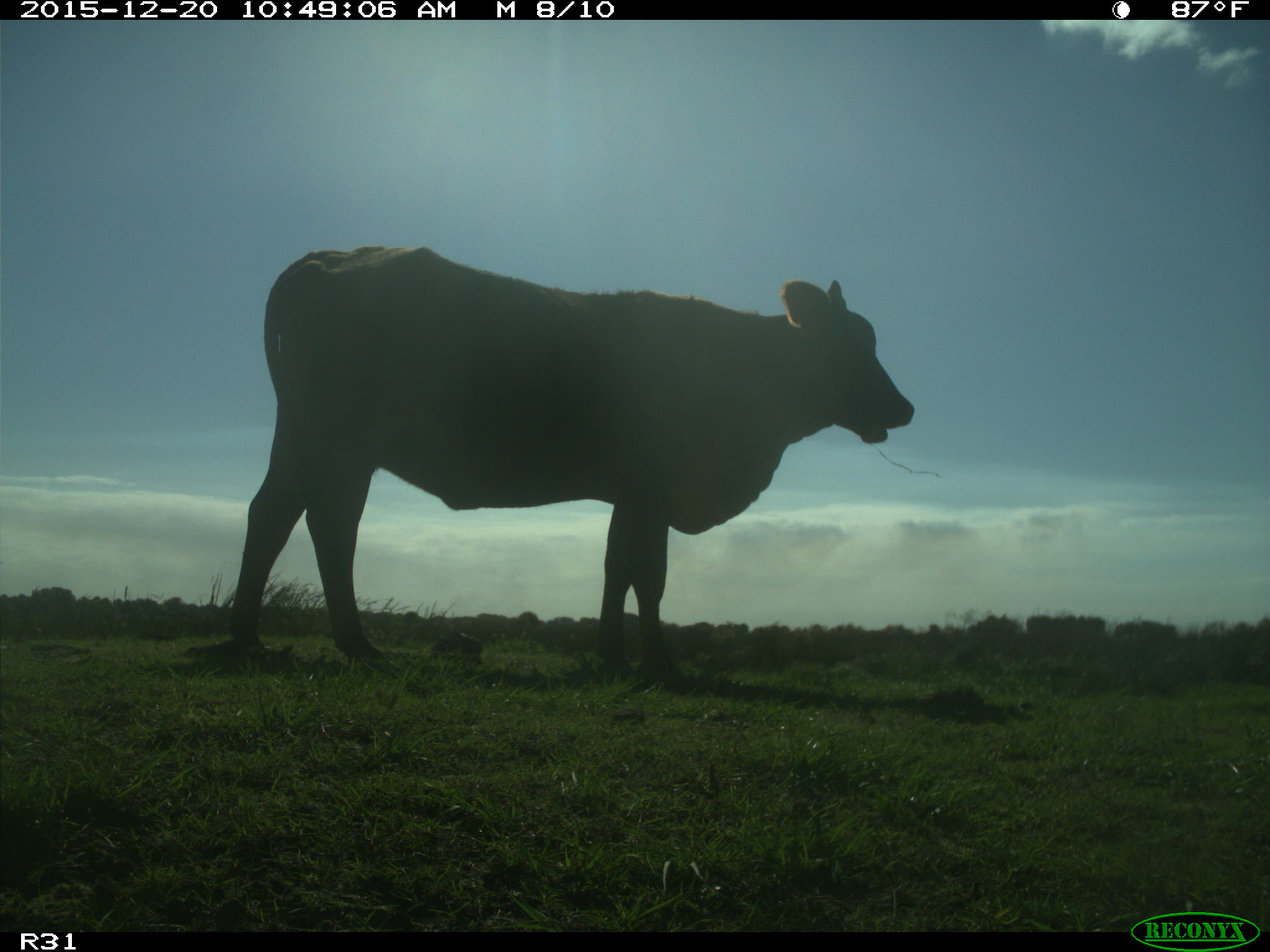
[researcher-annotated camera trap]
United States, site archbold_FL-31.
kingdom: Animalia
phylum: Chordata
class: Mammalia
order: Artiodactyla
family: Bovidae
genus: Bos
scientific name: Bos taurus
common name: domestic cow